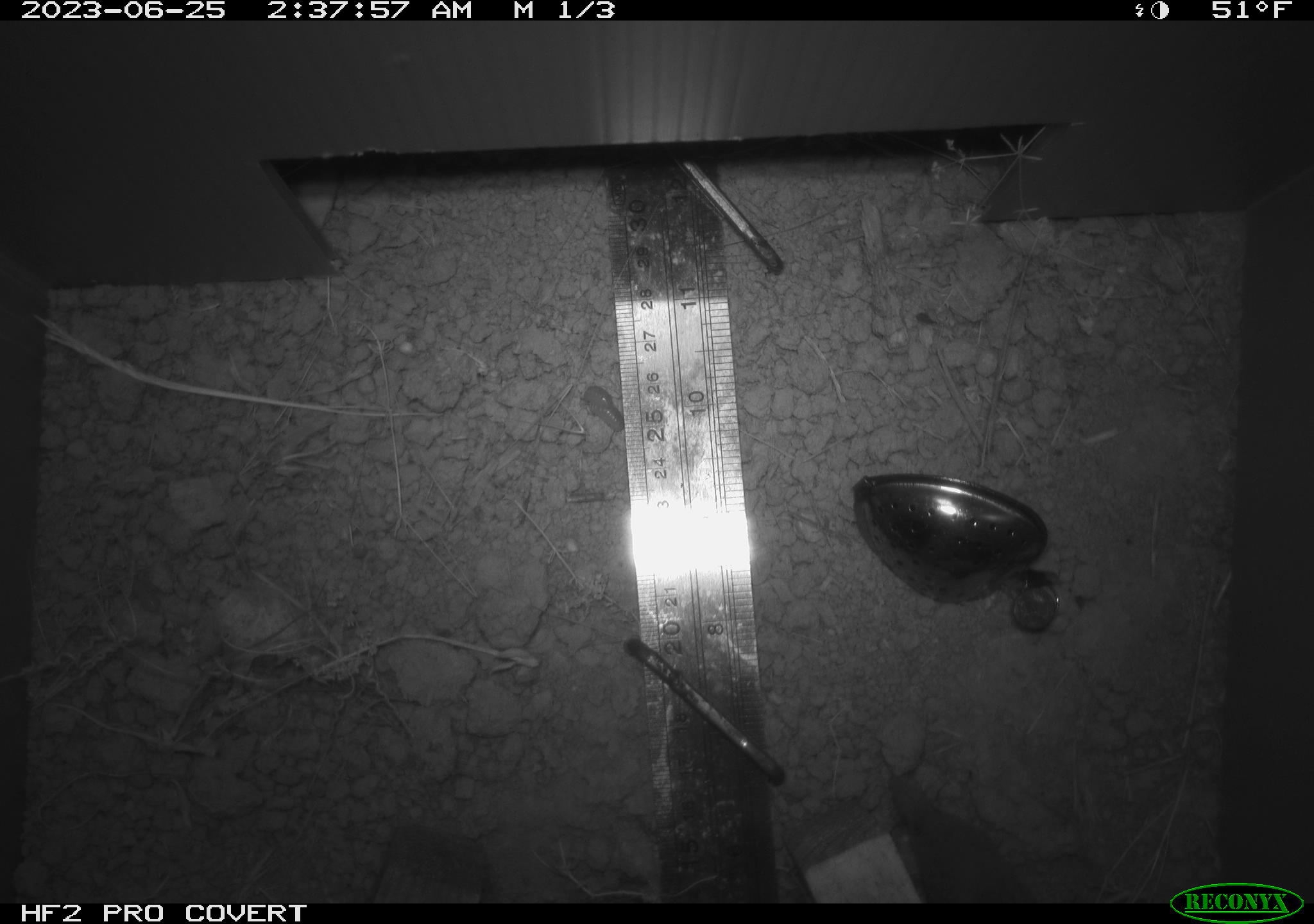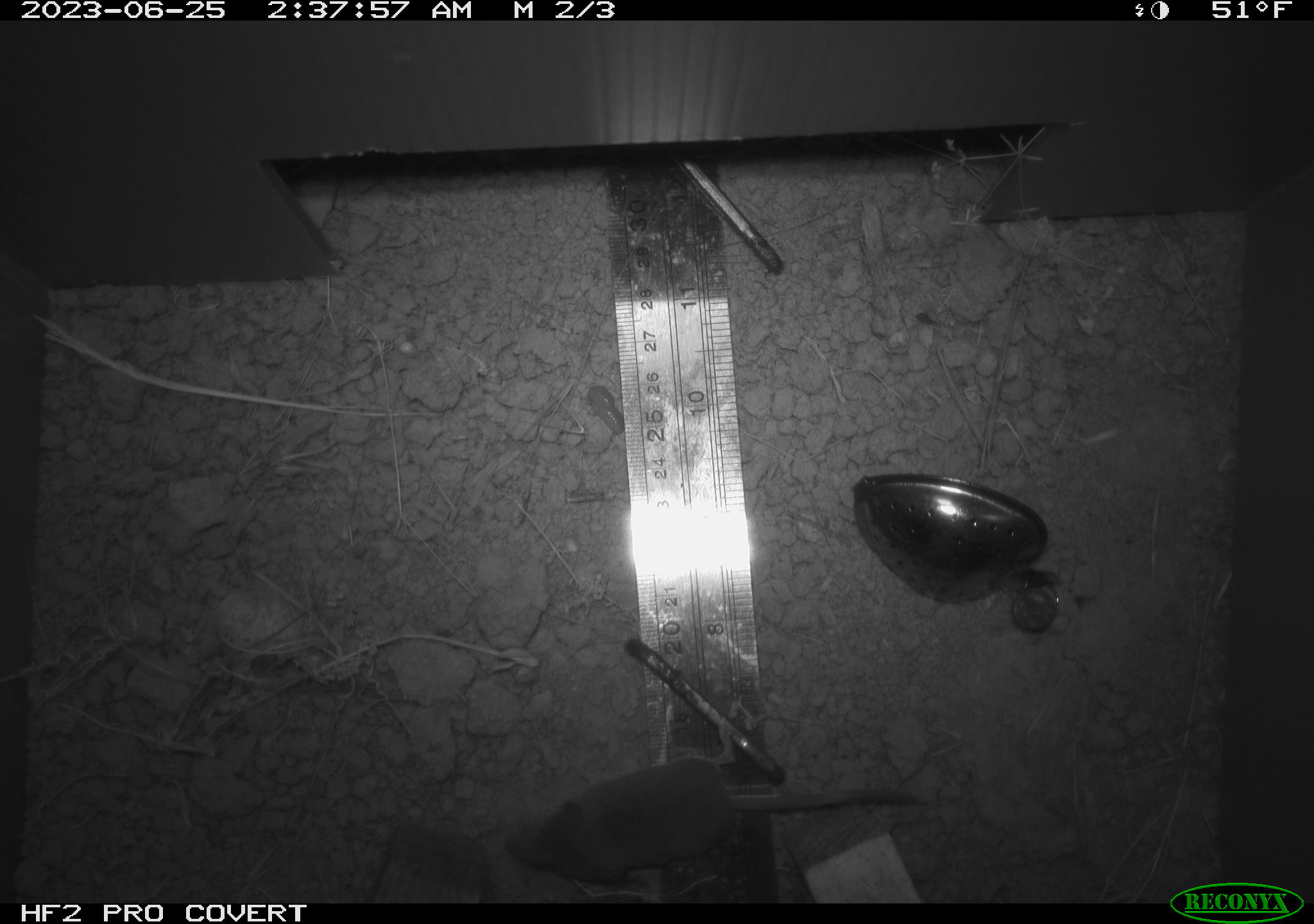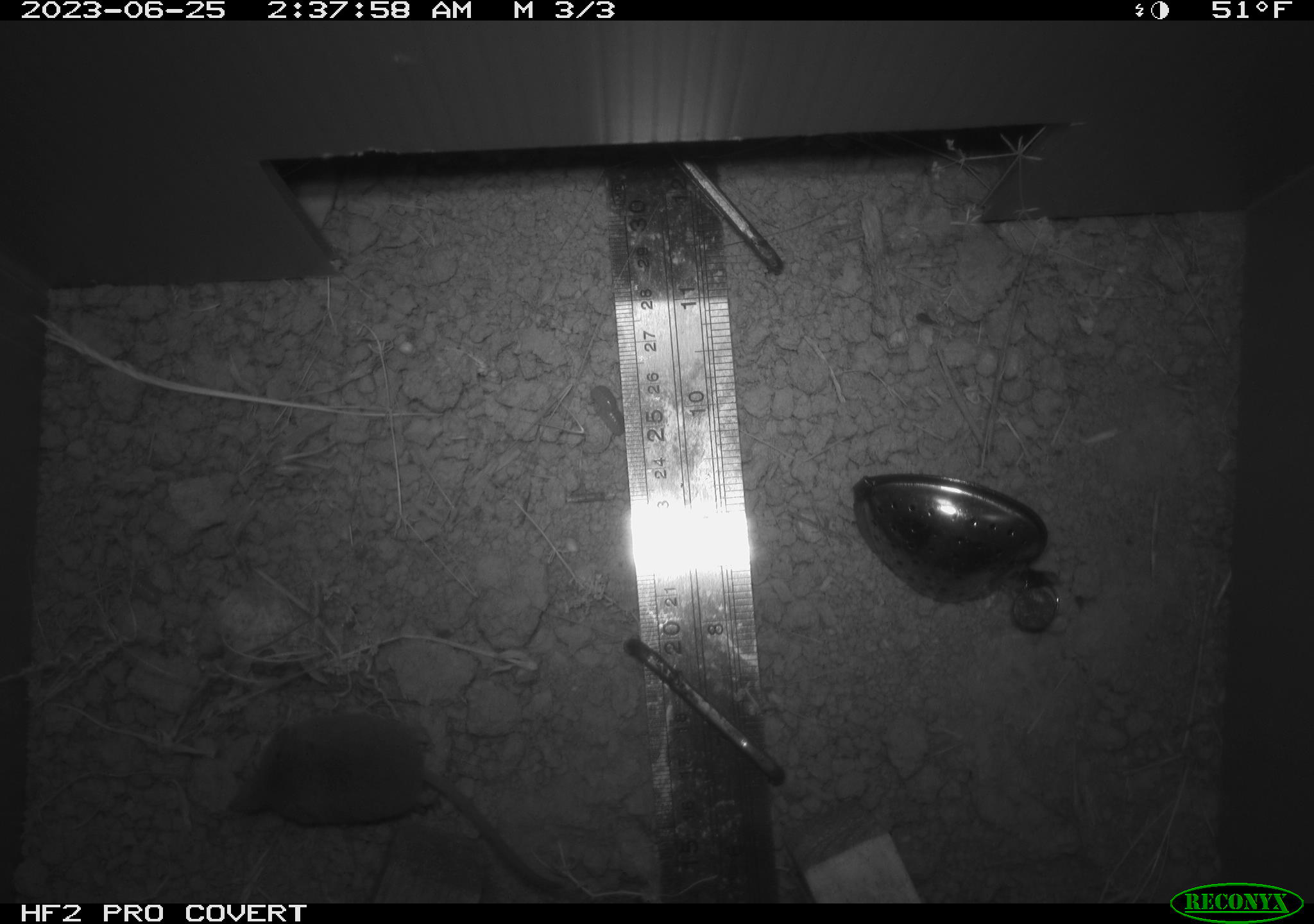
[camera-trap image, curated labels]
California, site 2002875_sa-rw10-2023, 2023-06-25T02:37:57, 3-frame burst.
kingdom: Animalia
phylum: Chordata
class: Mammalia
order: Eulipotyphla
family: Soricidae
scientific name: Soricidae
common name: shrews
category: soricidae family